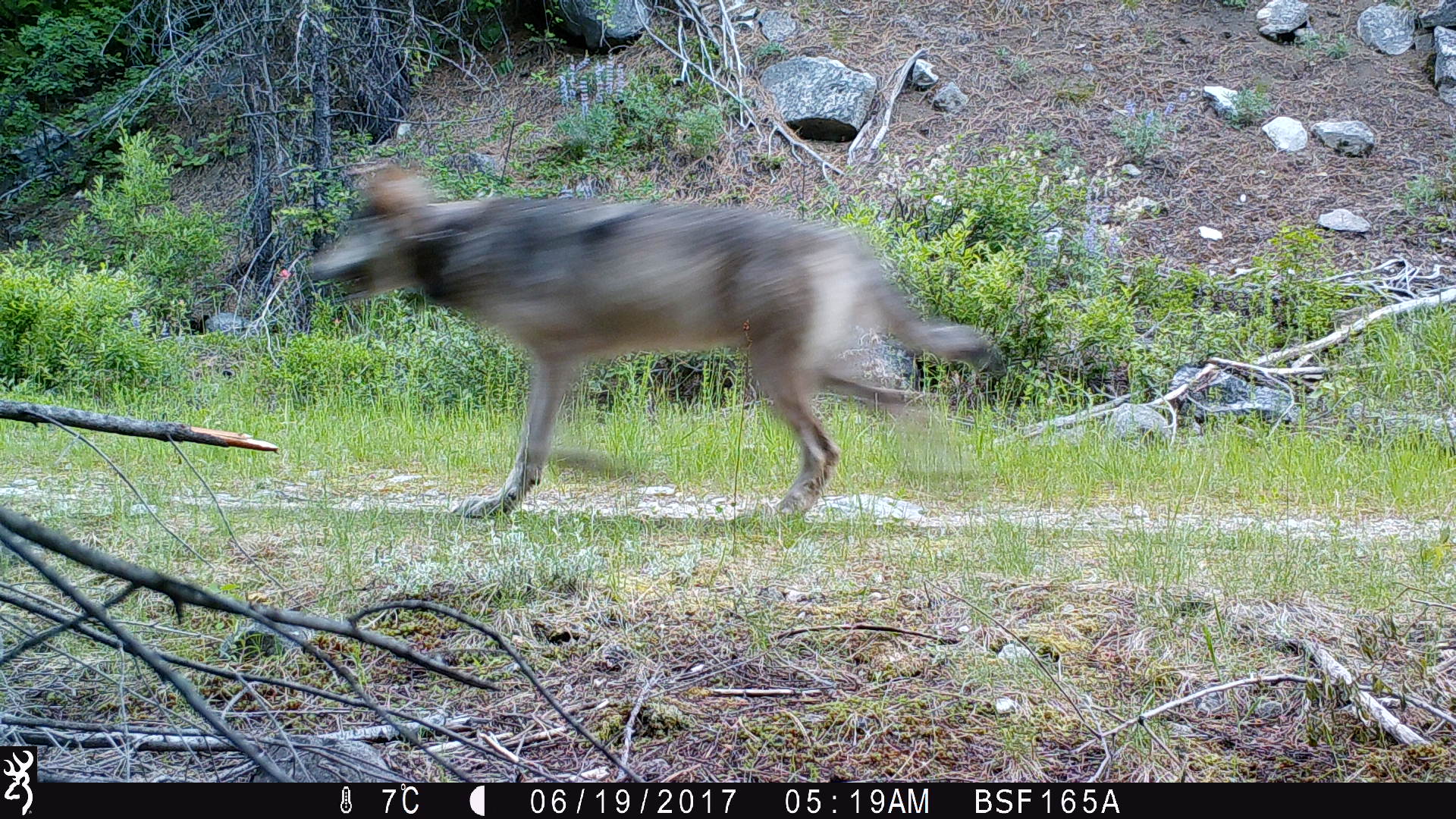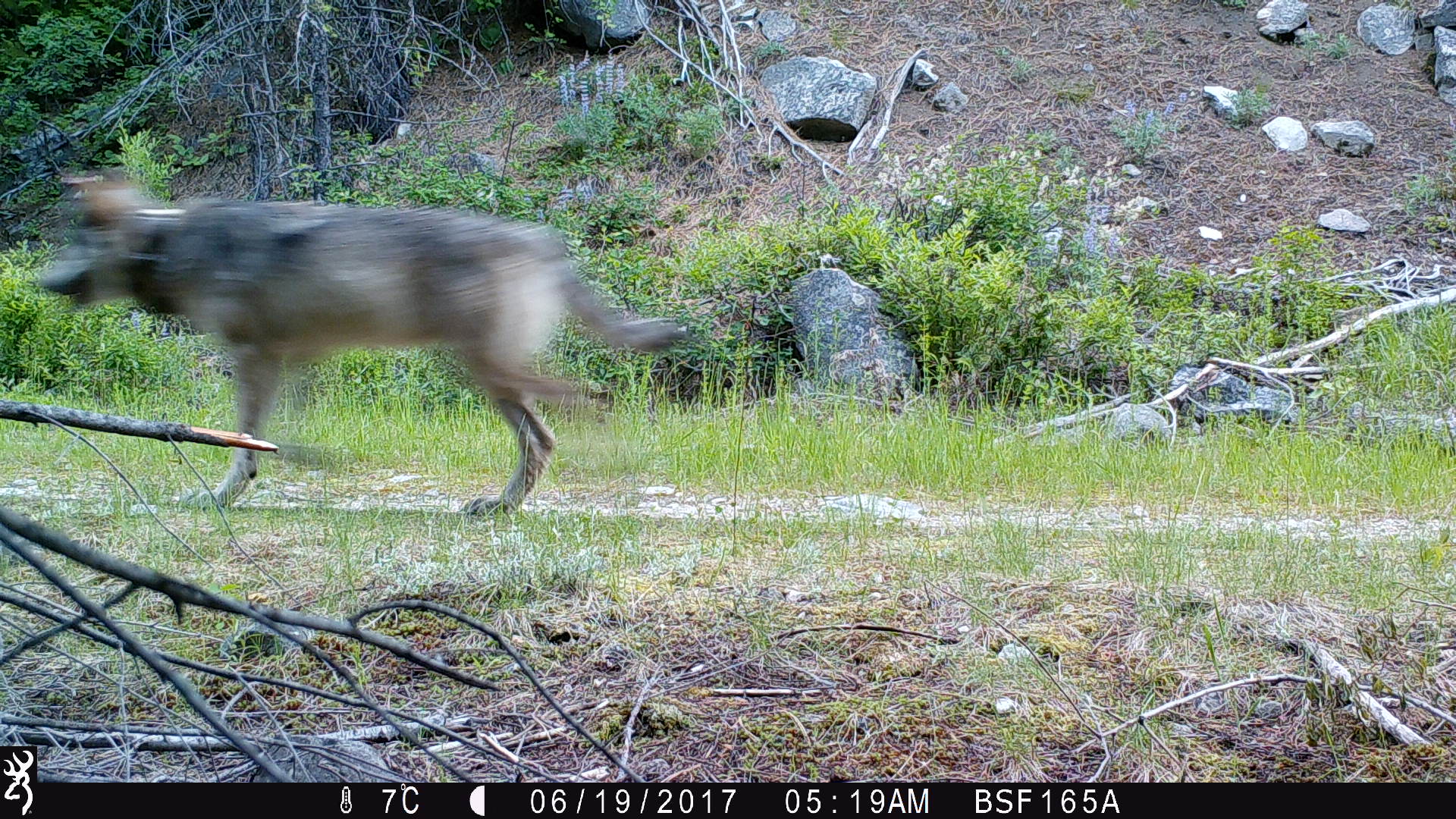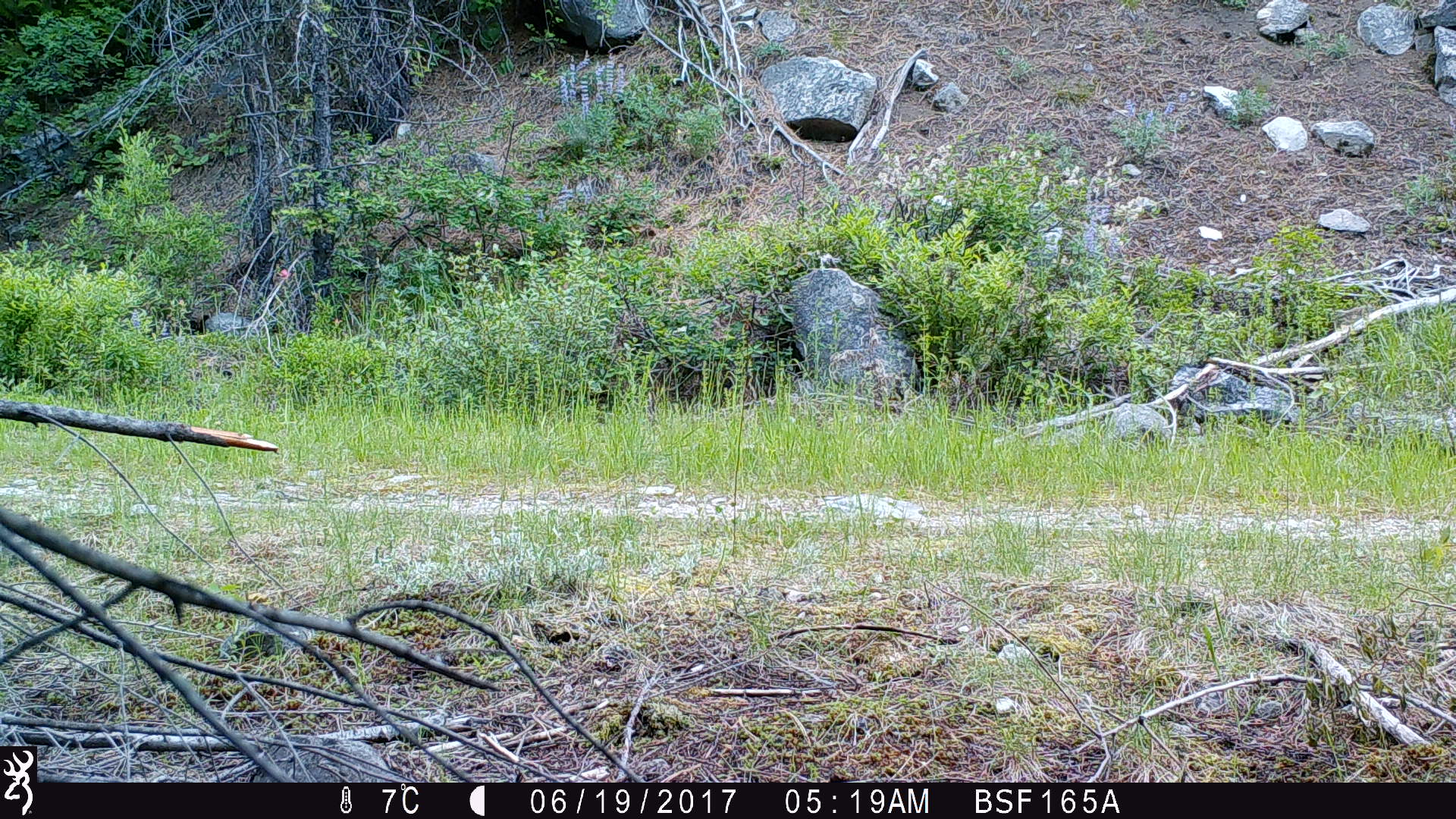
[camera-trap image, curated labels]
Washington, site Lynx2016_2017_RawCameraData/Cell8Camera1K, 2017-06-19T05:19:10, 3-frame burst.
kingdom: Animalia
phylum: Chordata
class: Mammalia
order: Carnivora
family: Canidae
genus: Canis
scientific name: Canis lupus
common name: gray wolf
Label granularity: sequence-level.